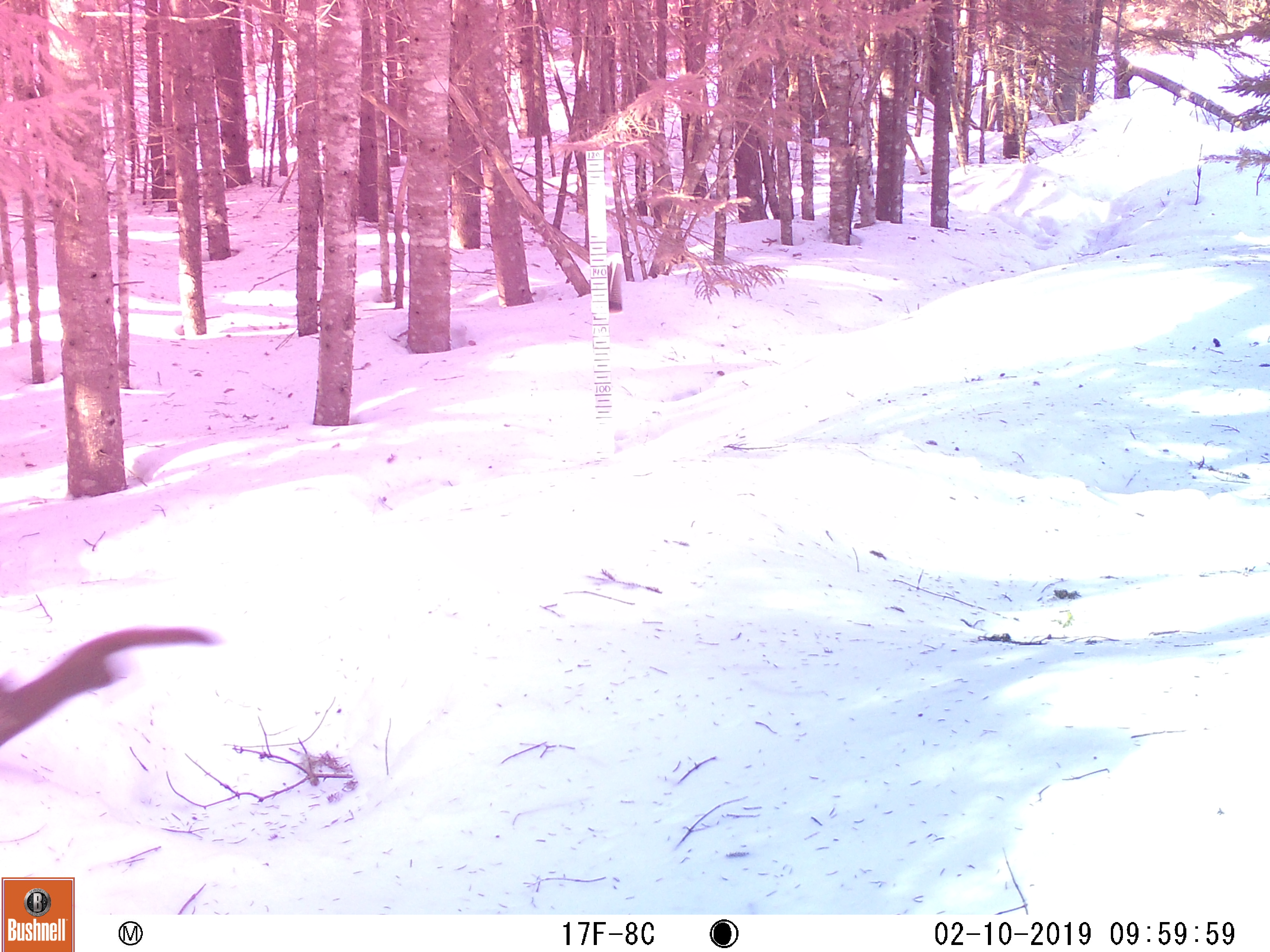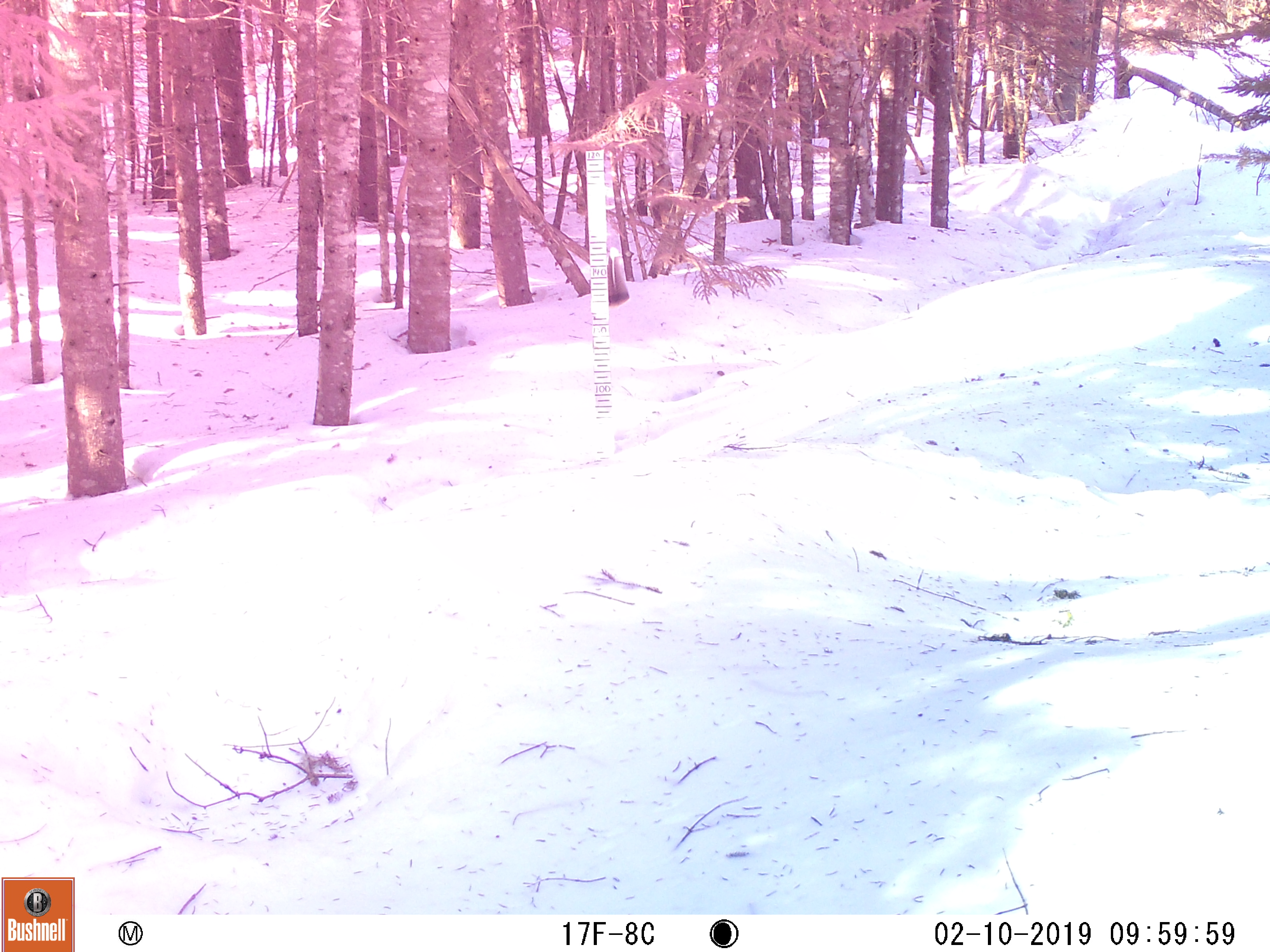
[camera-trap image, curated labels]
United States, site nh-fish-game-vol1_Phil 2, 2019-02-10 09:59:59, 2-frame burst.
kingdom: Animalia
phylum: Chordata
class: Mammalia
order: Rodentia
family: Sciuridae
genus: Tamiasciurus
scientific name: Tamiasciurus hudsonicus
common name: red squirrel